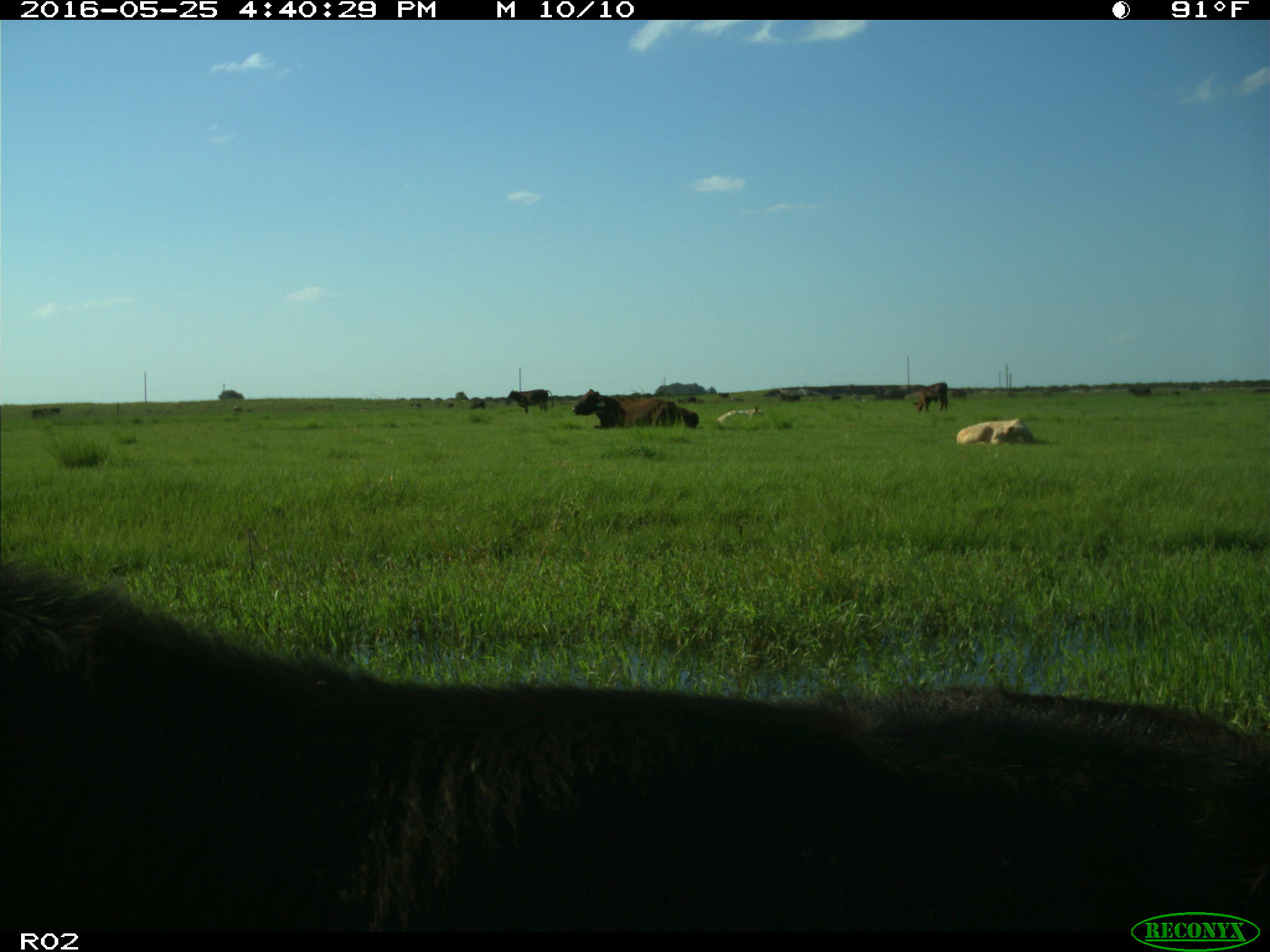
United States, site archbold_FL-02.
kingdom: Animalia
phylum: Chordata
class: Mammalia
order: Artiodactyla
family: Bovidae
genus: Bos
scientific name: Bos taurus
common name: domestic cow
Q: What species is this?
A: Bos taurus (domestic cow).